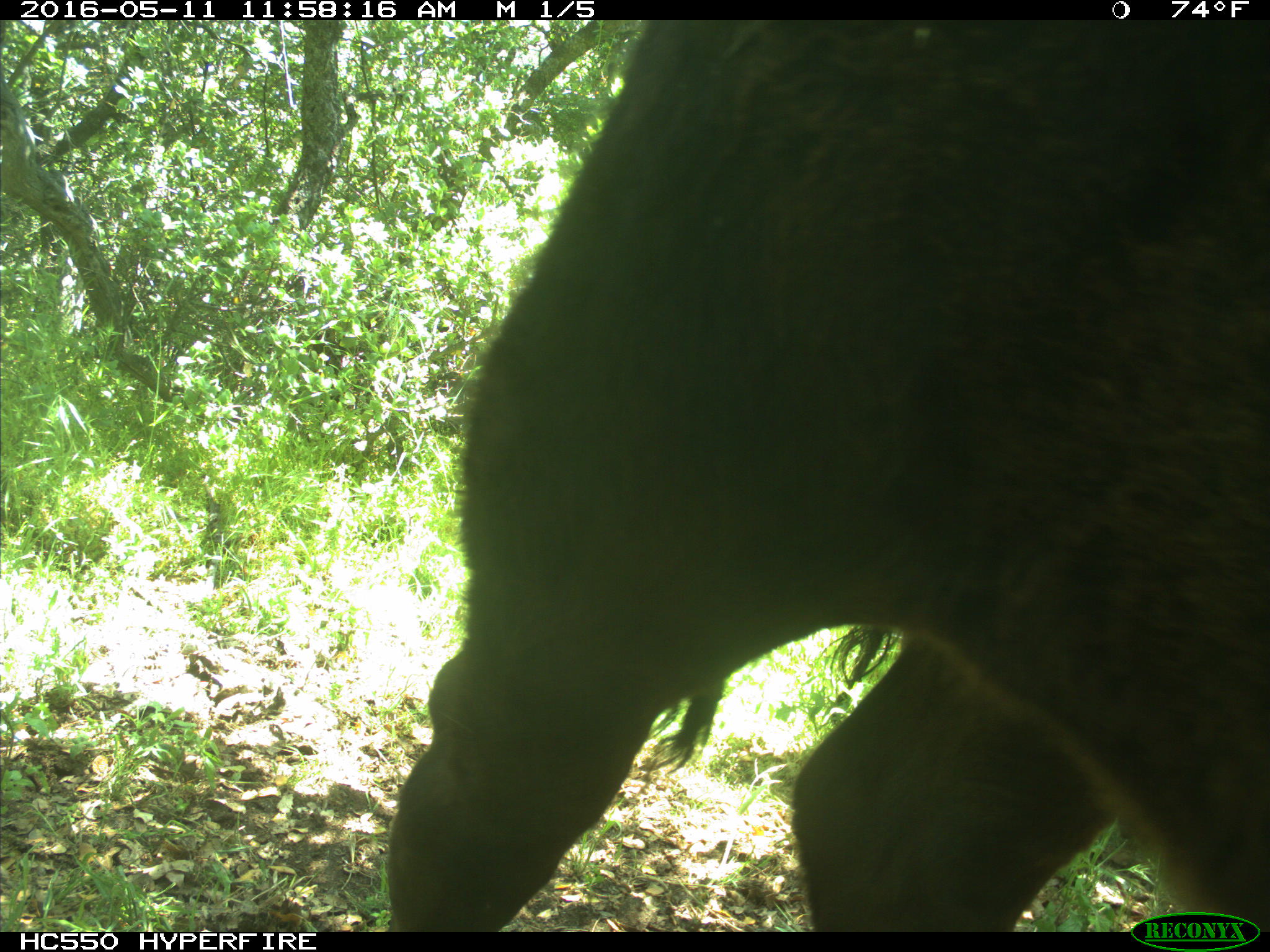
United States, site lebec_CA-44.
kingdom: Animalia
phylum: Chordata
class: Mammalia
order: Artiodactyla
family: Bovidae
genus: Bos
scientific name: Bos taurus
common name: domestic cow